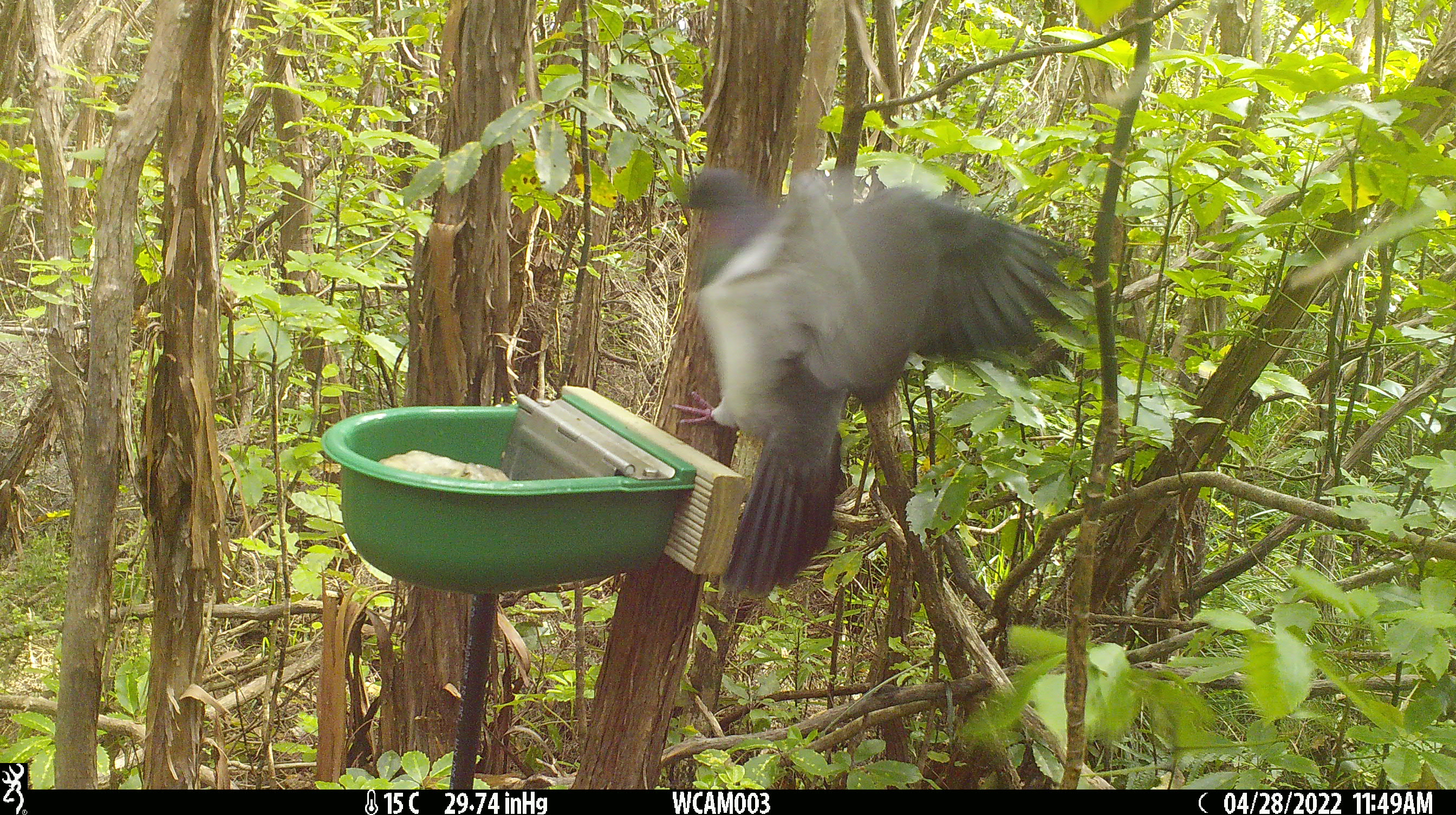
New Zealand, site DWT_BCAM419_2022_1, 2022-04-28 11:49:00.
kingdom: Animalia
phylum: Chordata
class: Aves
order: Columbiformes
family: Columbidae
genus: Hemiphaga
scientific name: Hemiphaga novaeseelandiae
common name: new zealand pigeon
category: kereru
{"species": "kereru (new zealand pigeon) (Hemiphaga novaeseelandiae)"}